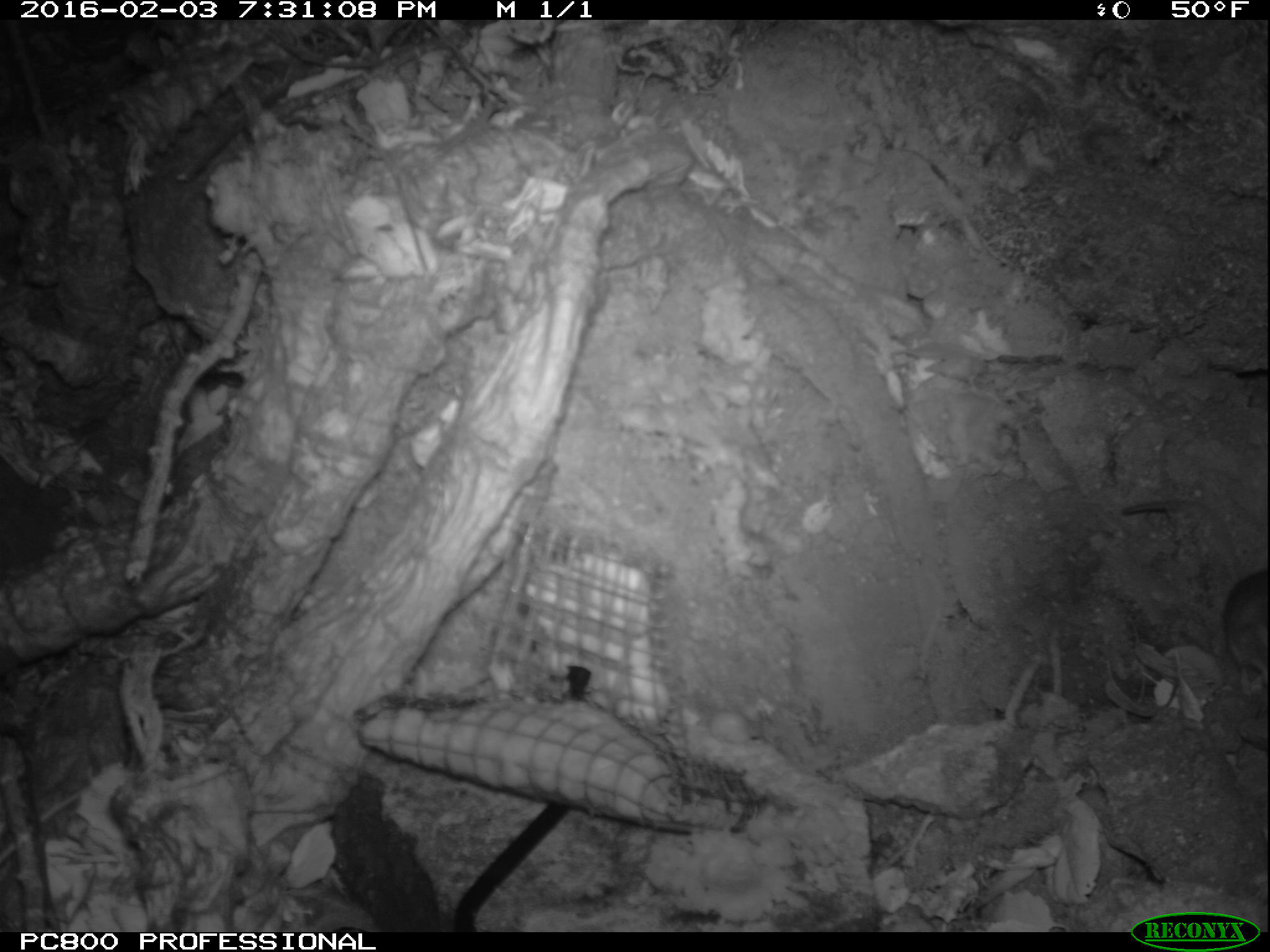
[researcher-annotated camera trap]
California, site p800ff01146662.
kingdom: Animalia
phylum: Chordata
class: Mammalia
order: Rodentia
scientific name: Rodentia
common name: rodent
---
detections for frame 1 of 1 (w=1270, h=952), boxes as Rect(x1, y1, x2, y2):
rodent: Rect(1120, 499, 1269, 697)